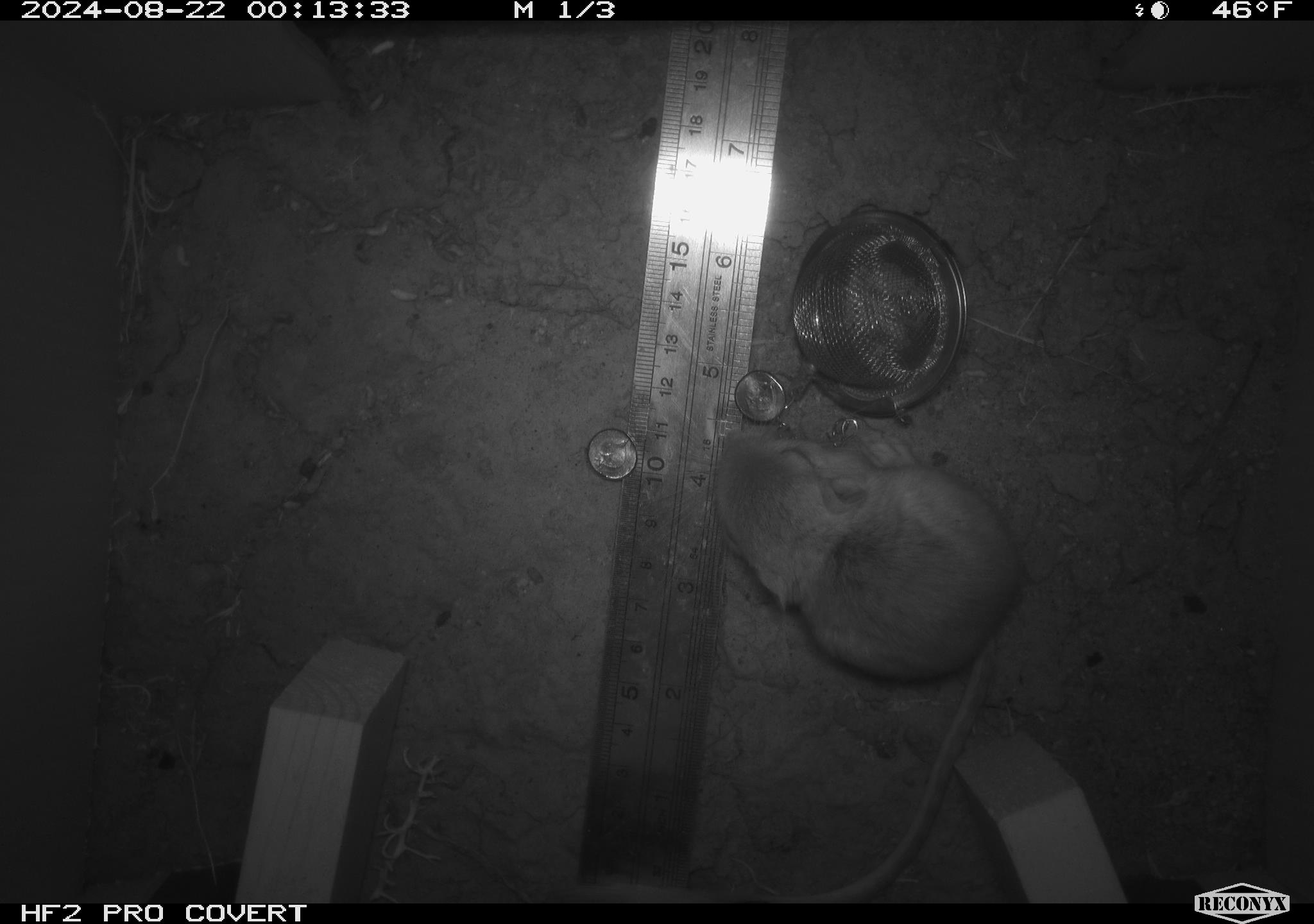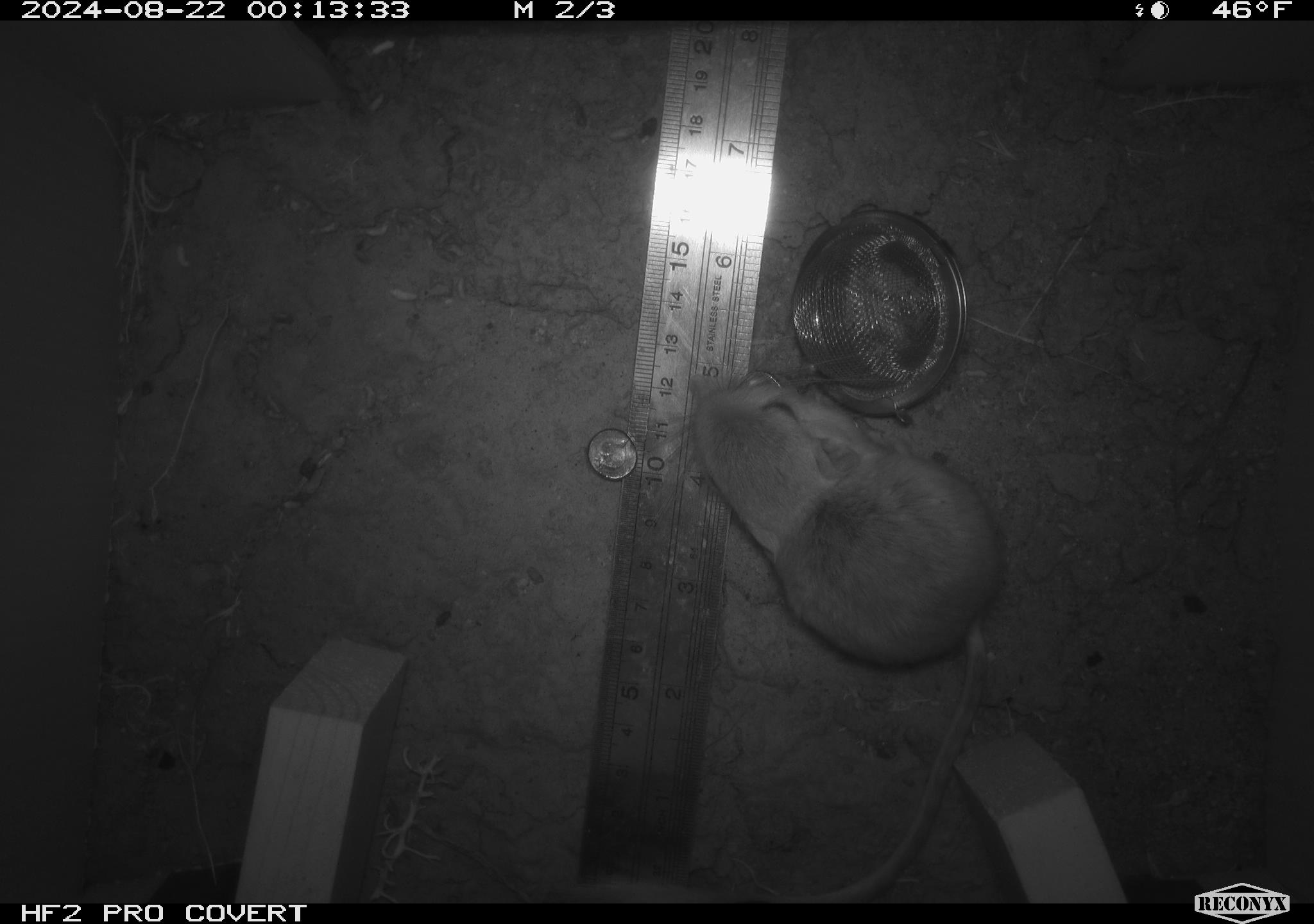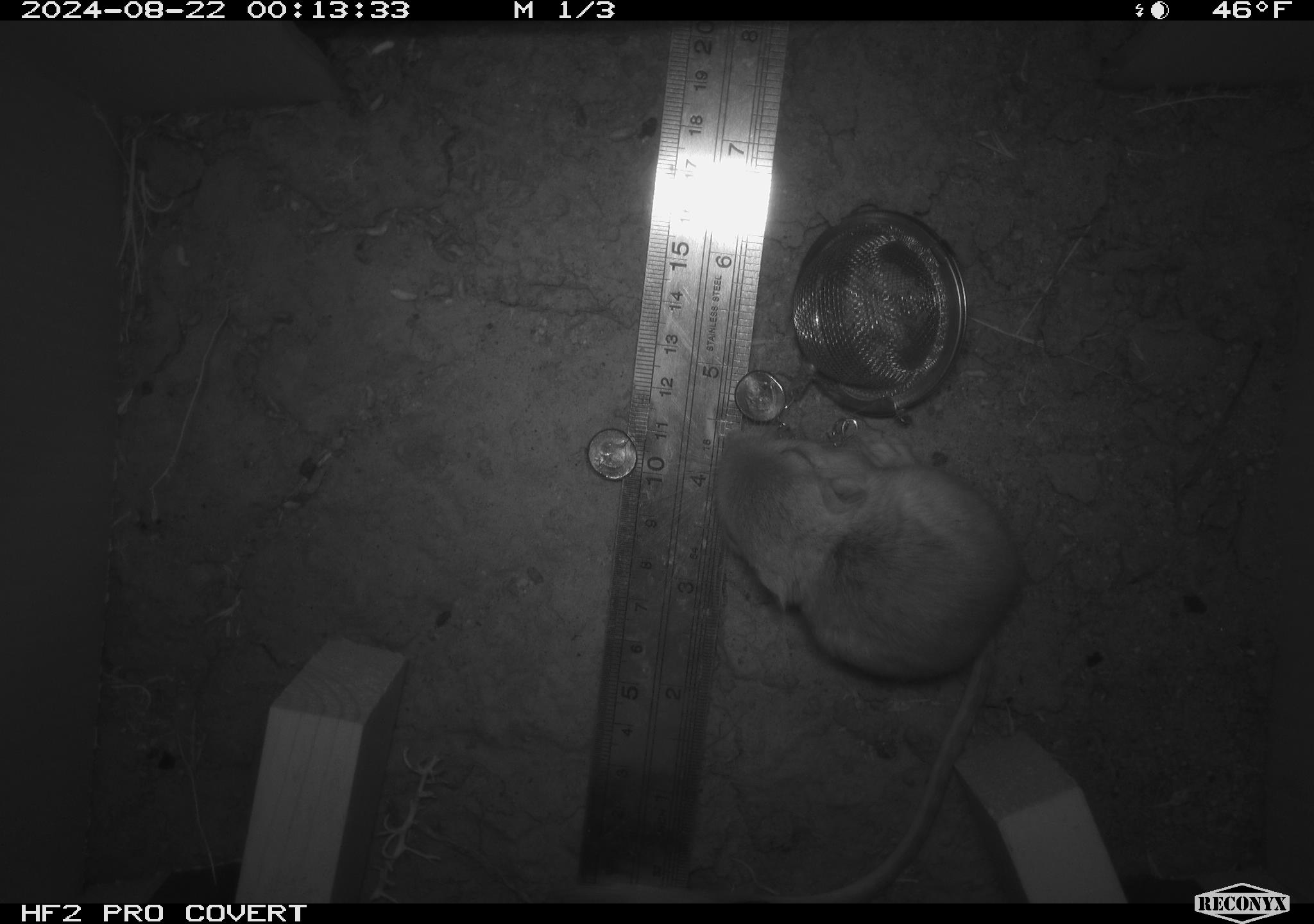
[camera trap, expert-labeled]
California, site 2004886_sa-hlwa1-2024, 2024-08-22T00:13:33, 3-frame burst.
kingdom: Animalia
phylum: Chordata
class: Mammalia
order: Rodentia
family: Heteromyidae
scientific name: Heteromyidae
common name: kangaroo rats and pocket mice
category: heteromyidae family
Heteromyidae family (kangaroo rats and pocket mice) (Heteromyidae).